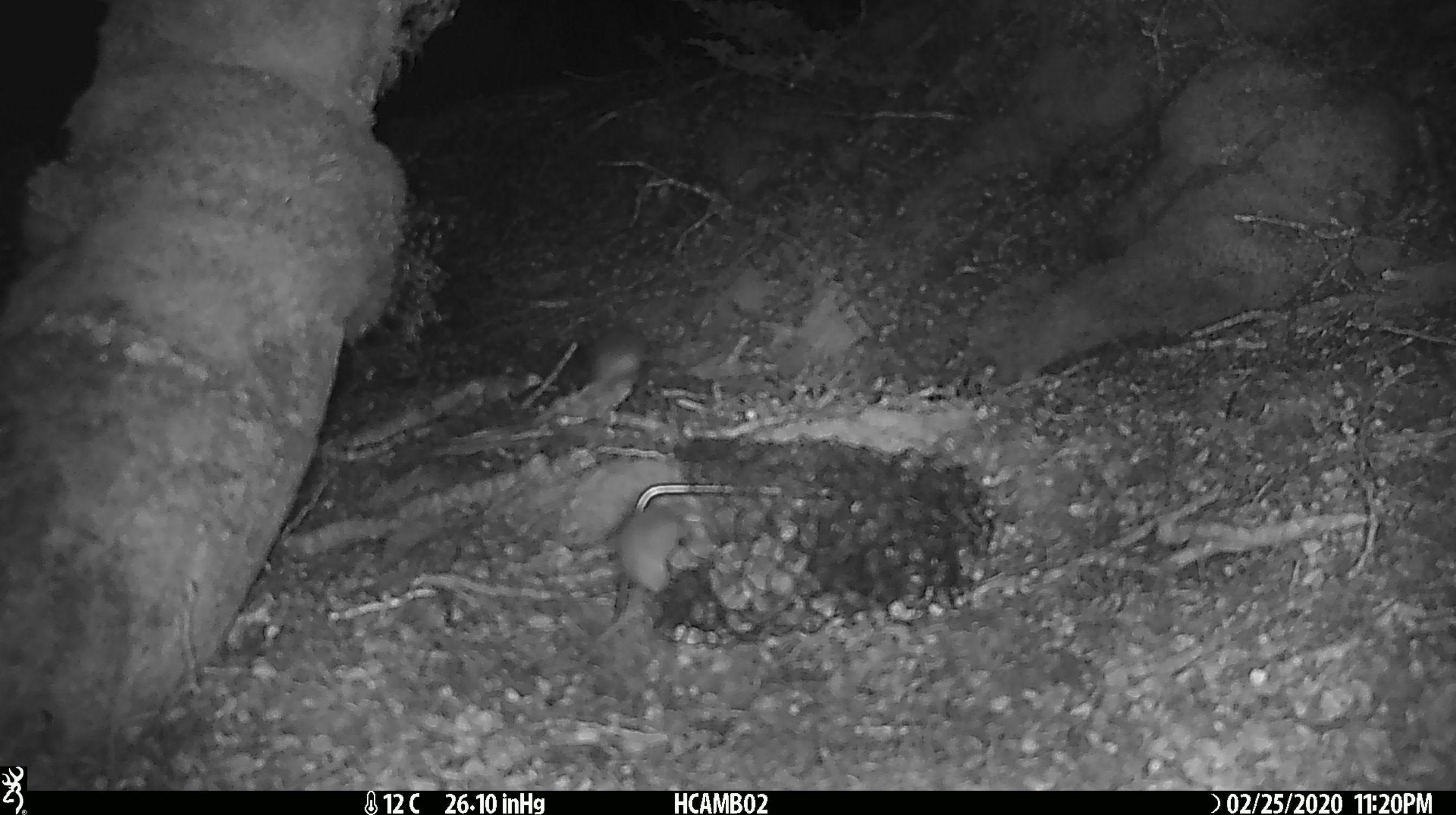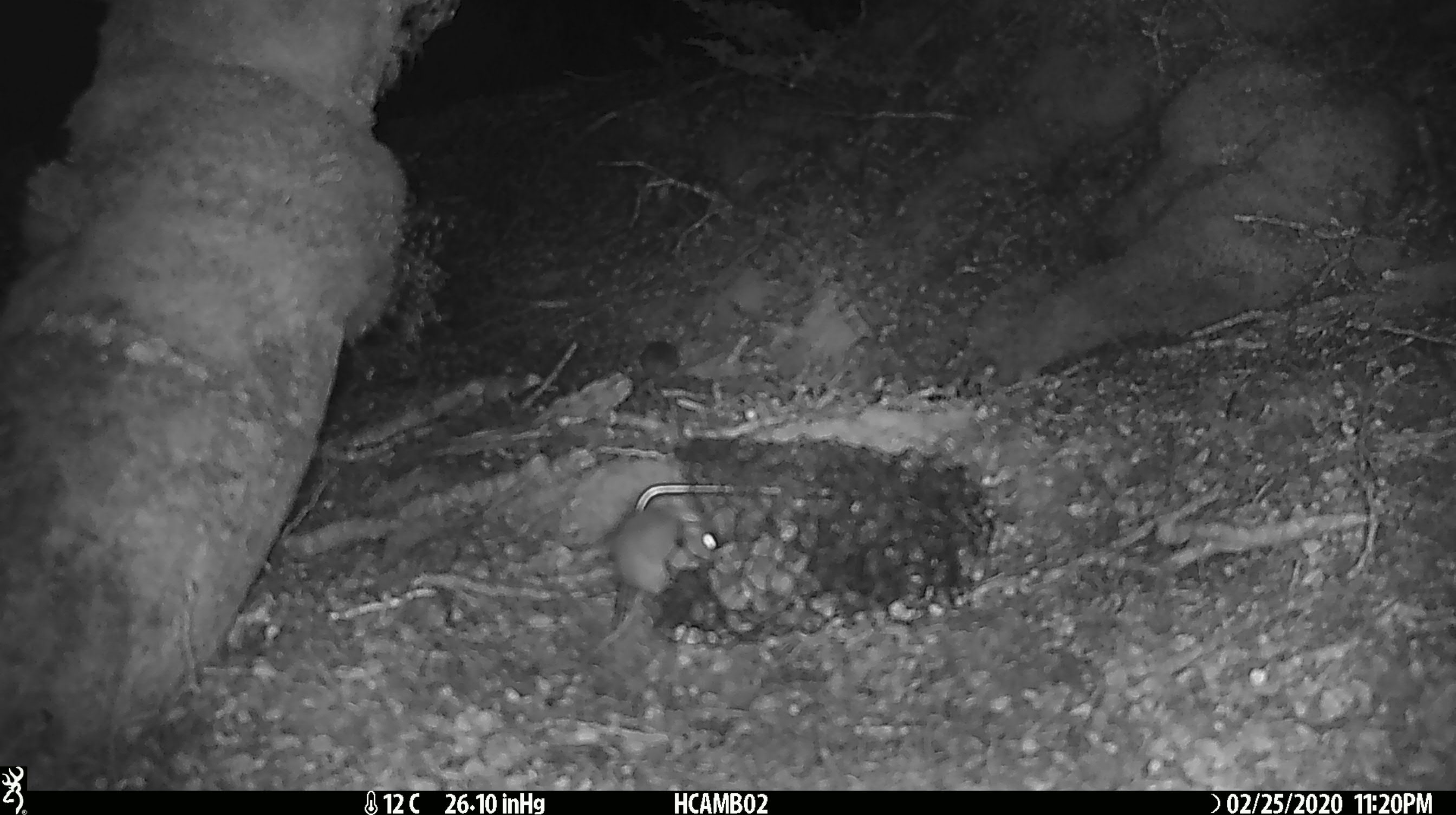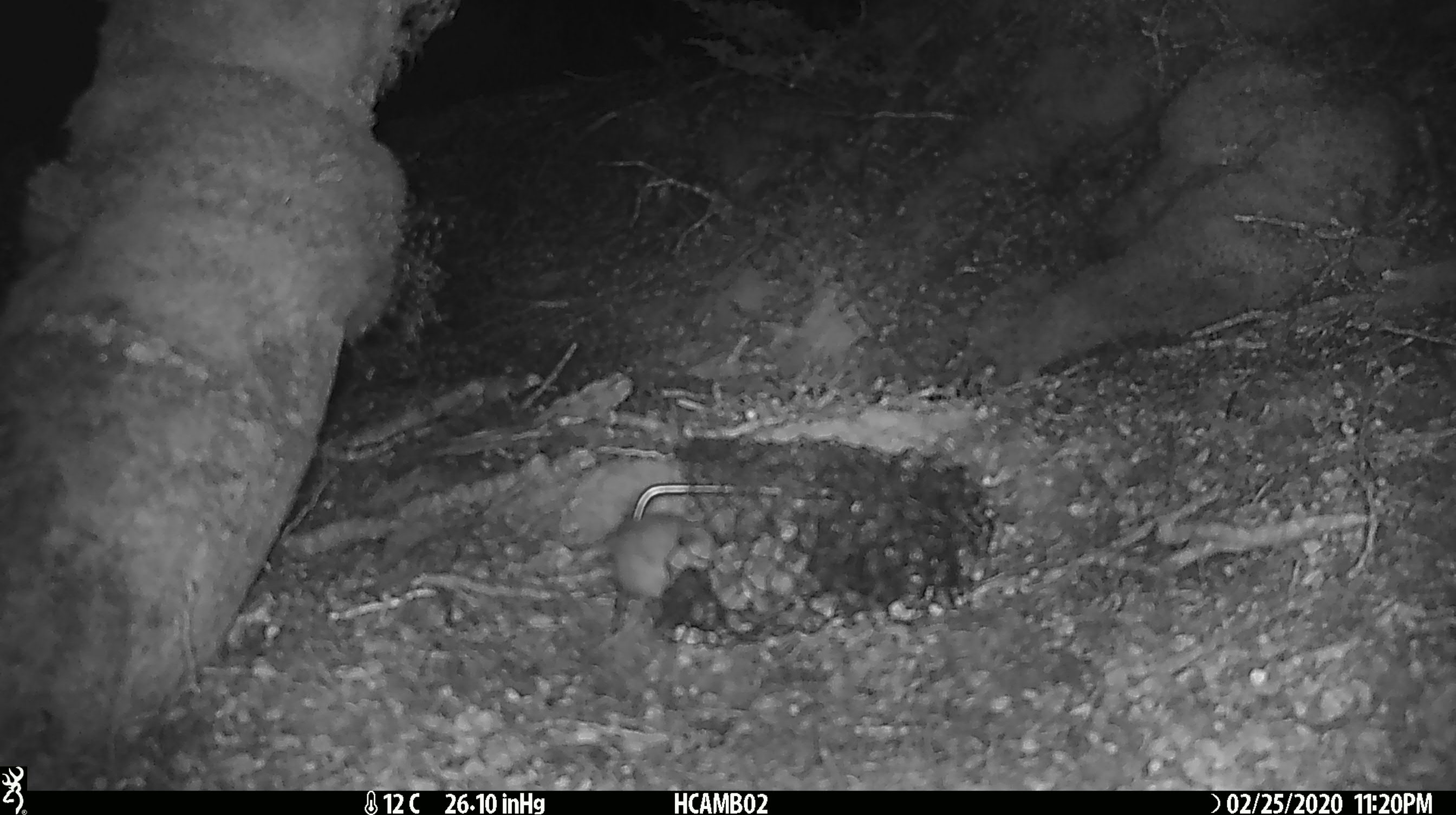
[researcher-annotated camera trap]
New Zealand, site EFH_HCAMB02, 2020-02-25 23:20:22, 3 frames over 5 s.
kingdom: Animalia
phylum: Chordata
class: Mammalia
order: Rodentia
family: Muridae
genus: Mus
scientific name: Mus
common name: mouse